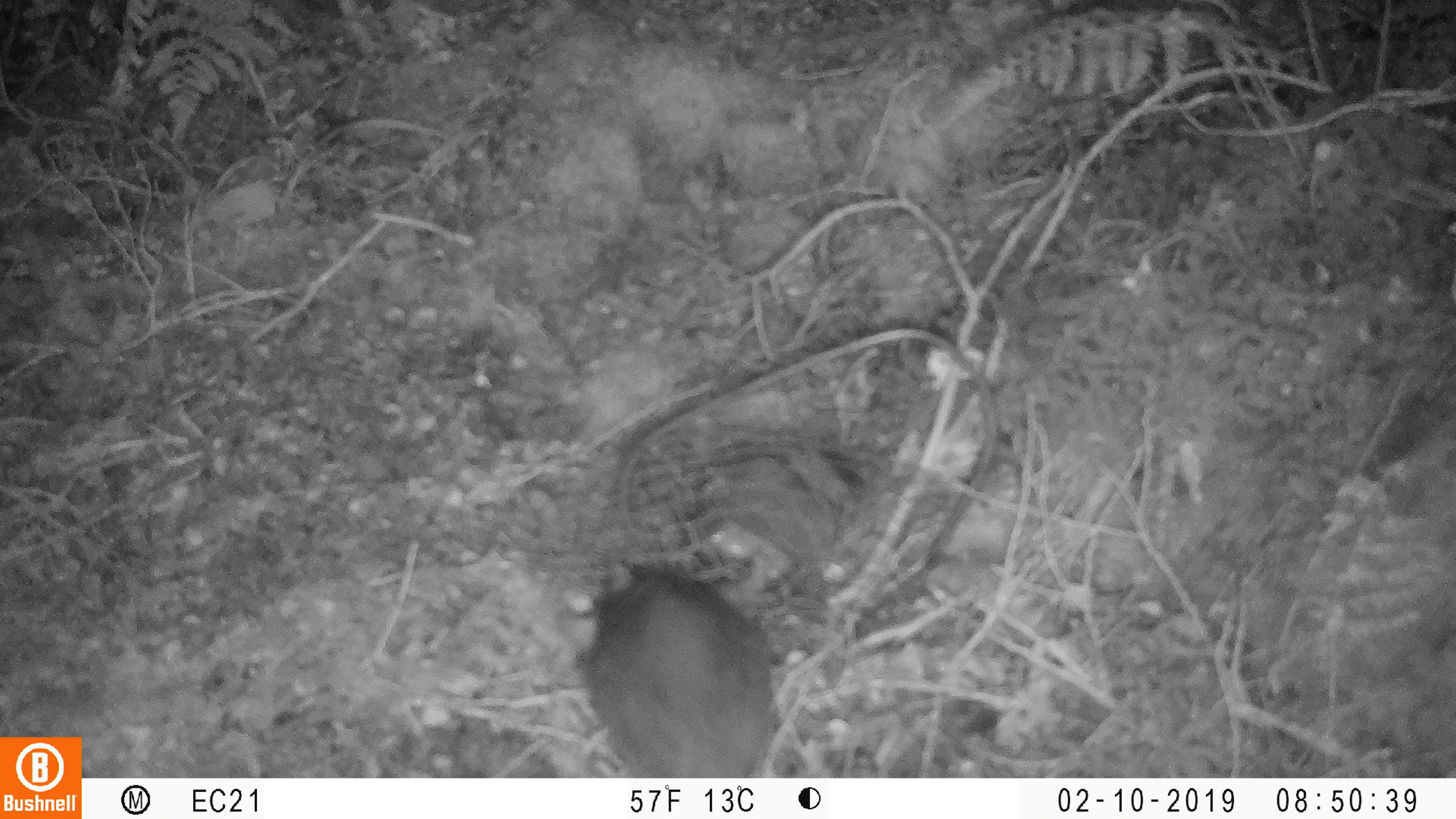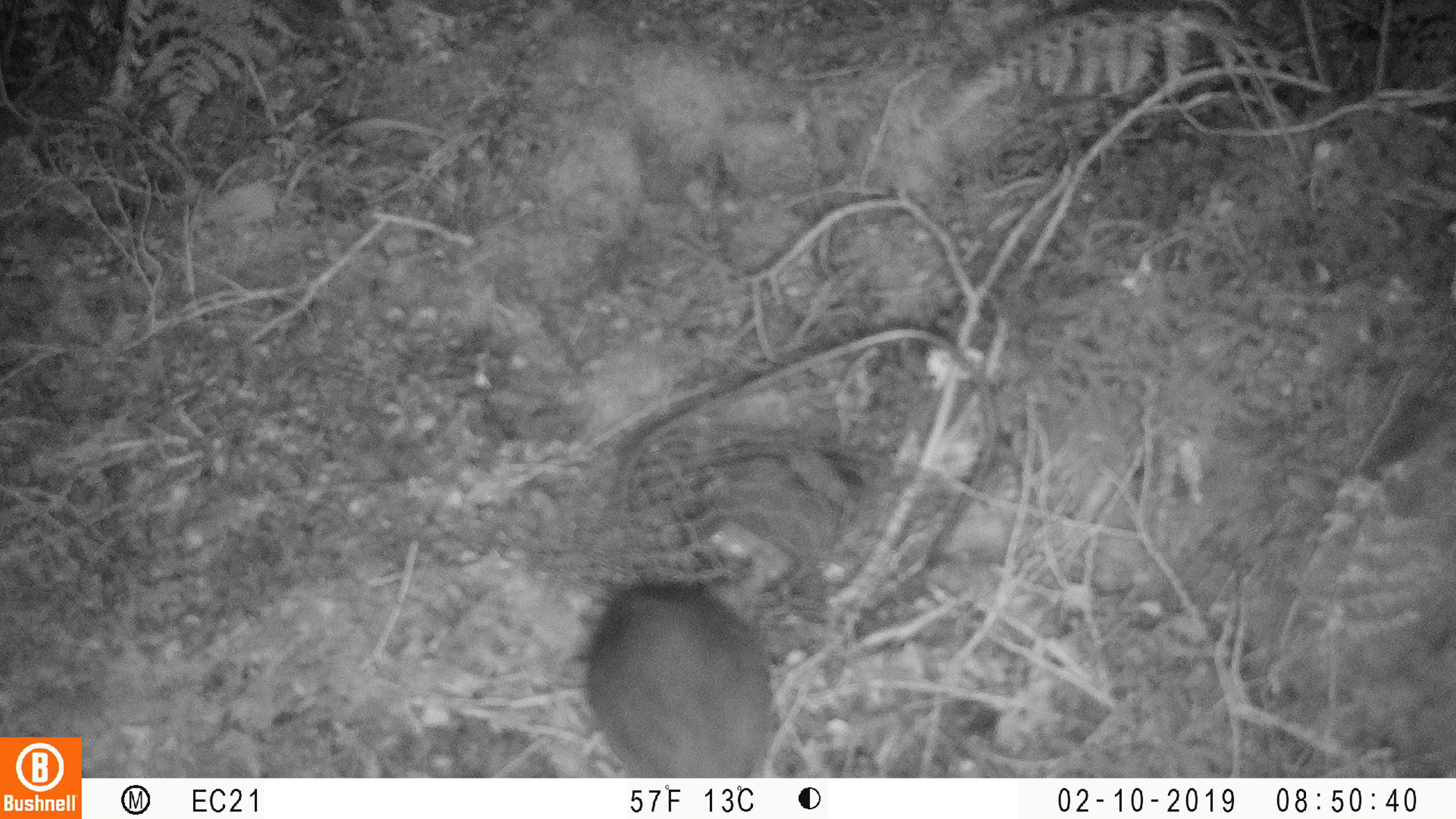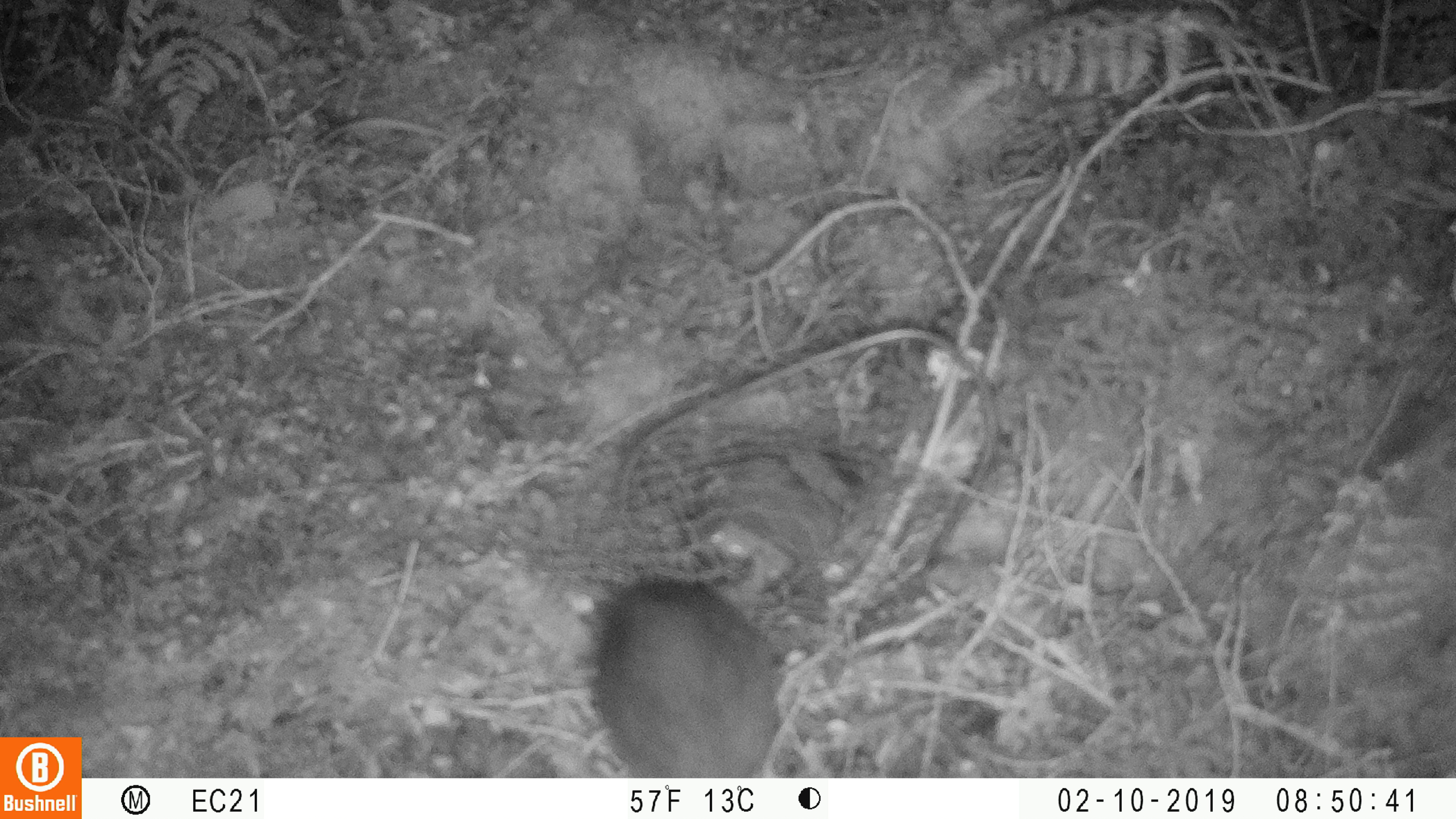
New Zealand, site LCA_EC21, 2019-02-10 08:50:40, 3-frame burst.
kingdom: Animalia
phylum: Chordata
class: Mammalia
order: Rodentia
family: Muridae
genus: Rattus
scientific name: Rattus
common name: rat